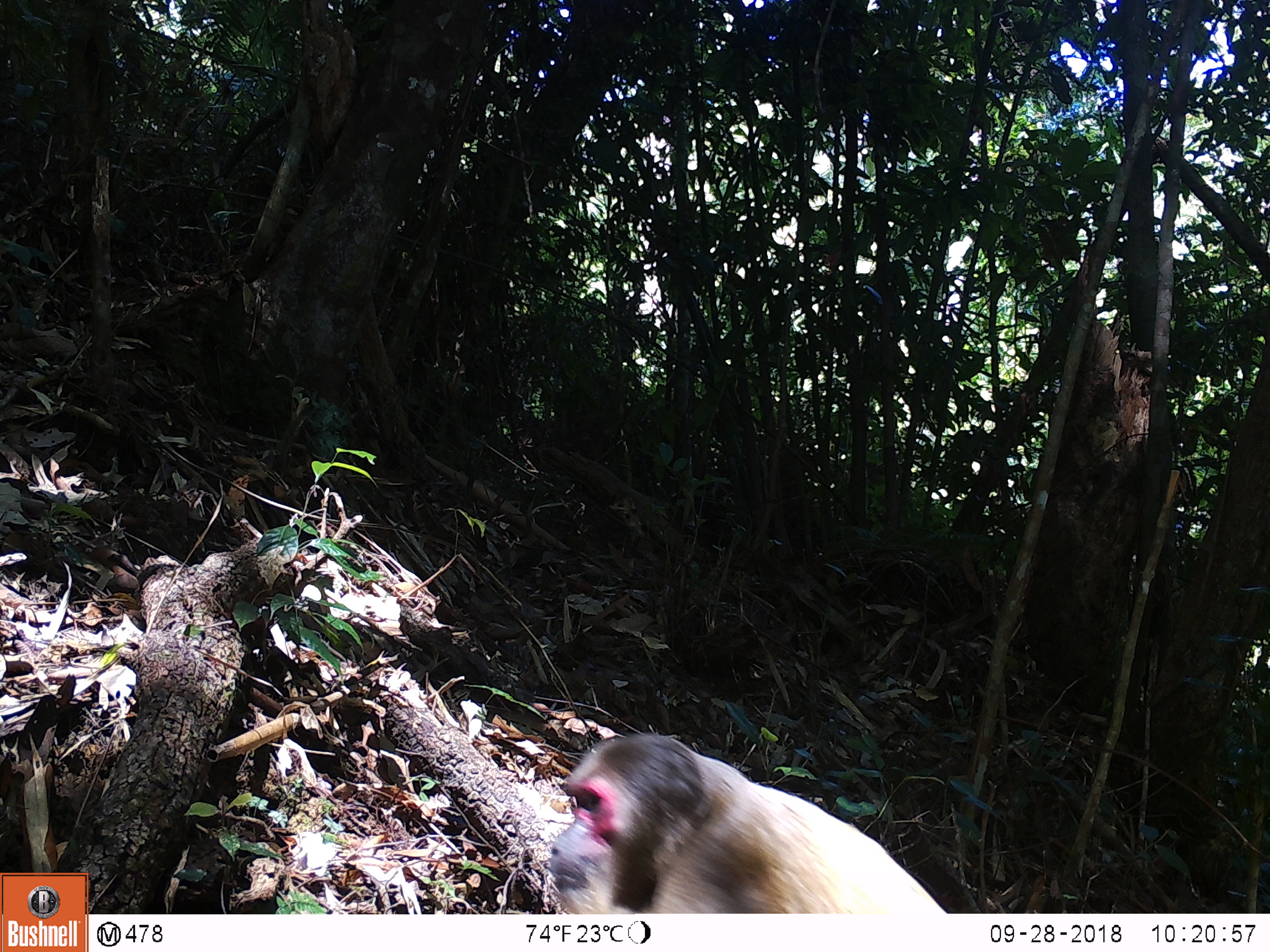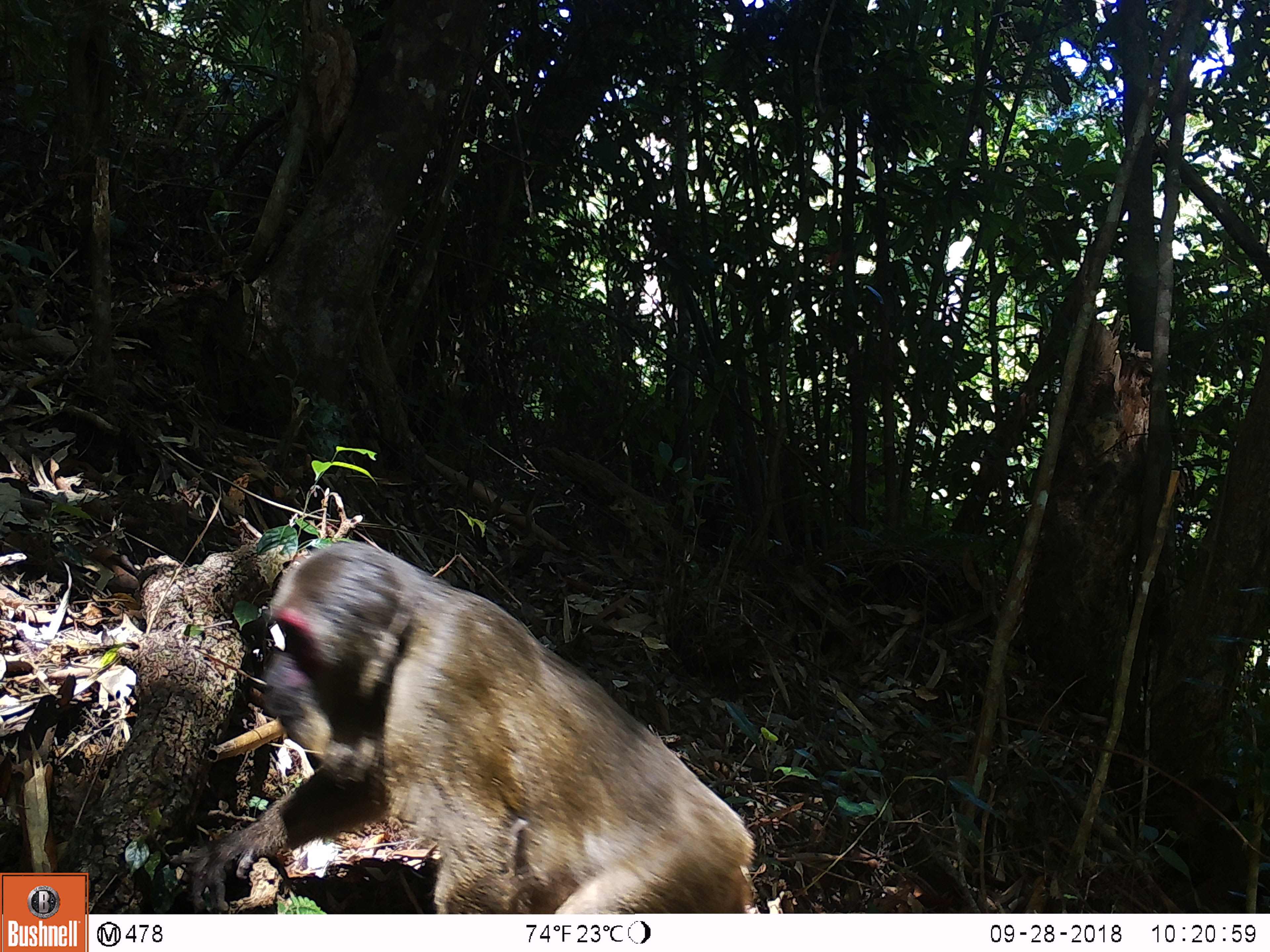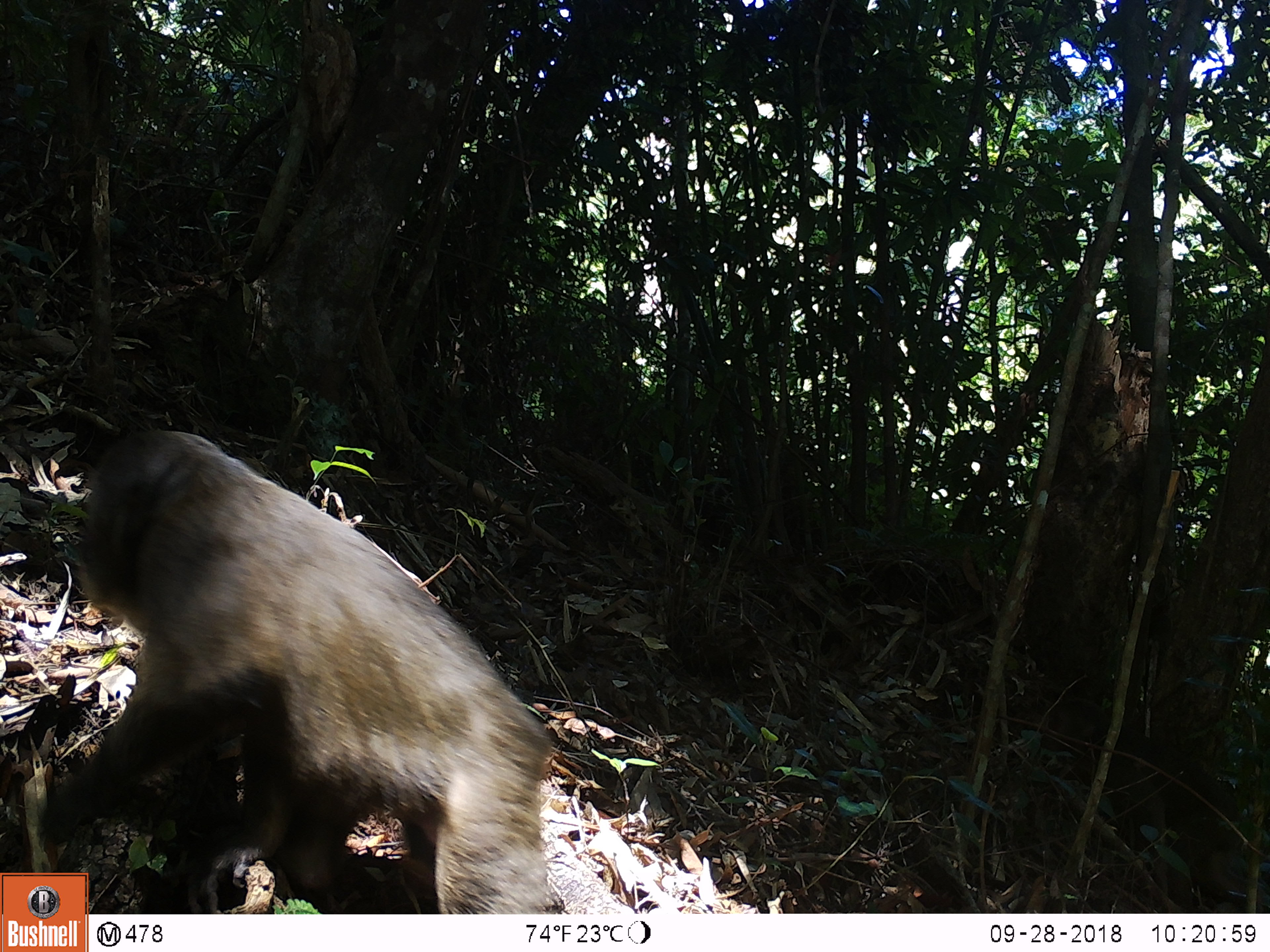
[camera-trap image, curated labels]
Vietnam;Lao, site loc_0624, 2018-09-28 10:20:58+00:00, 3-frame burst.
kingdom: Animalia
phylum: Chordata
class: Mammalia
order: Primates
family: Cercopithecidae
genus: Macaca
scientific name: Macaca arctoides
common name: stump-tailed macaque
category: stump tailed macaque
Stump tailed macaque (stump-tailed macaque) (Macaca arctoides). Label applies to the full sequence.